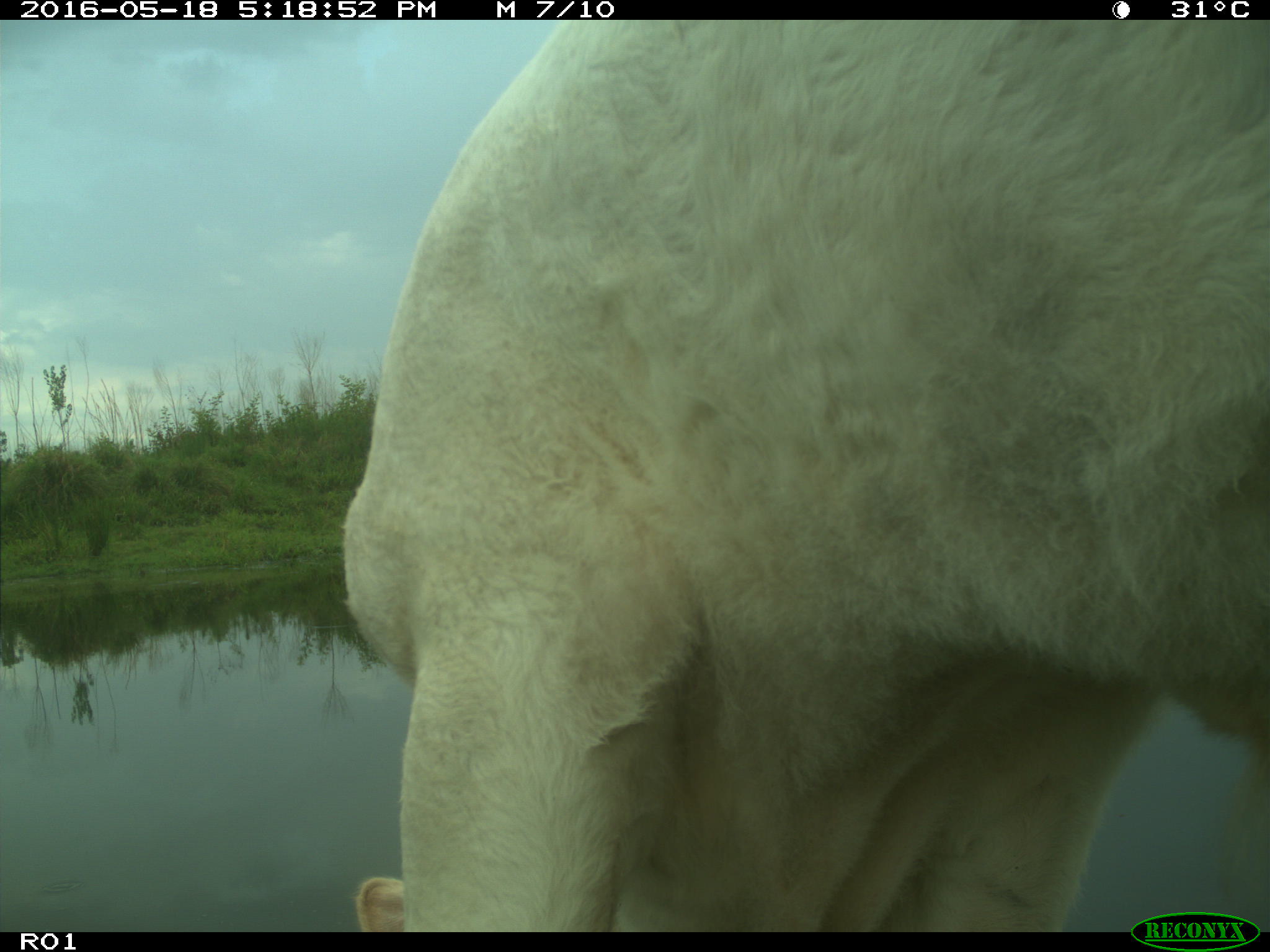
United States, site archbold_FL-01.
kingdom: Animalia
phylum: Chordata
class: Mammalia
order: Artiodactyla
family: Bovidae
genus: Bos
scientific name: Bos taurus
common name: domestic cow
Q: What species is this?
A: Bos taurus (domestic cow).